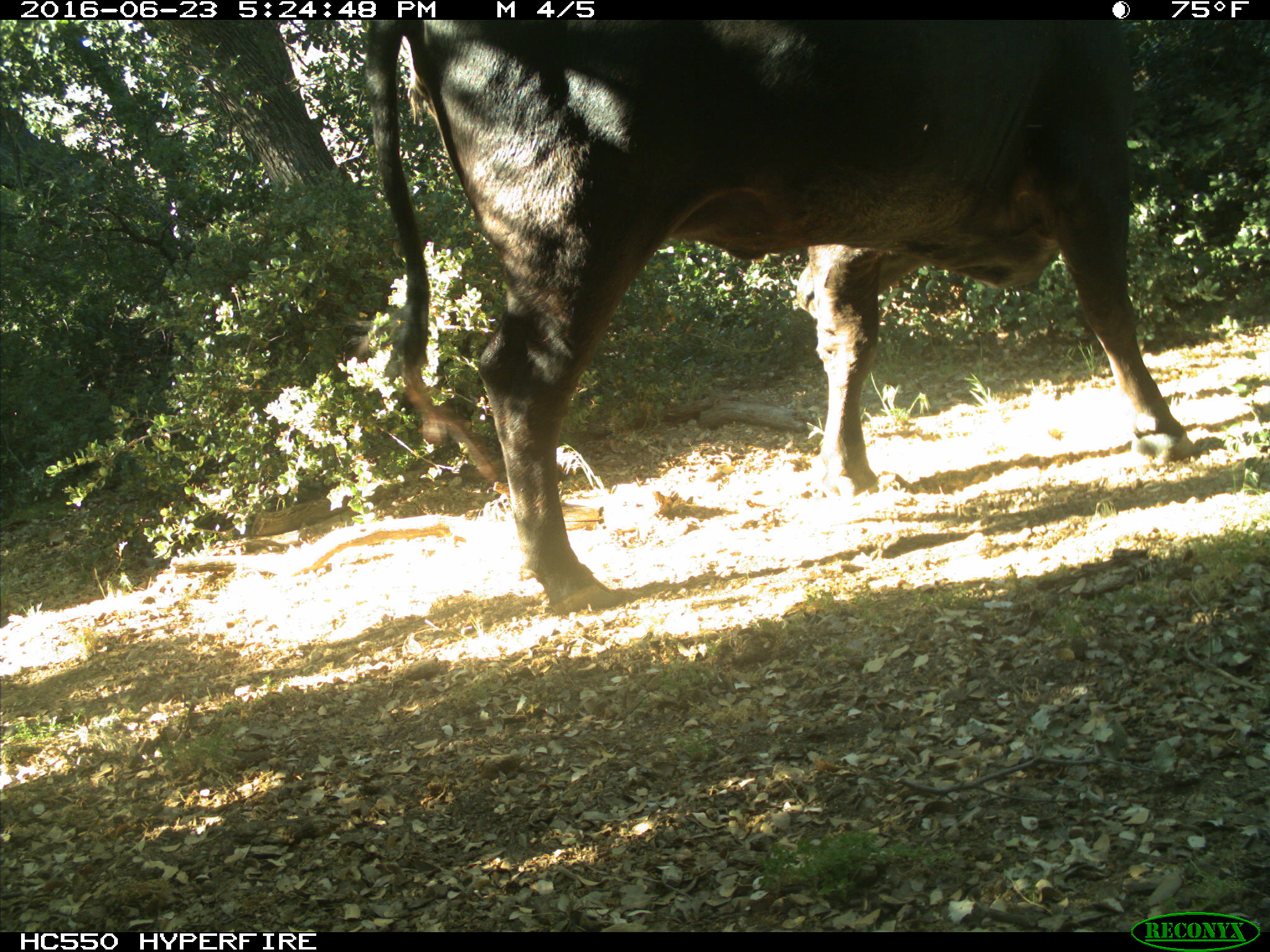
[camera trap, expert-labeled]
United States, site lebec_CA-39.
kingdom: Animalia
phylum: Chordata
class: Mammalia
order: Artiodactyla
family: Bovidae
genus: Bos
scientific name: Bos taurus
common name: domestic cow